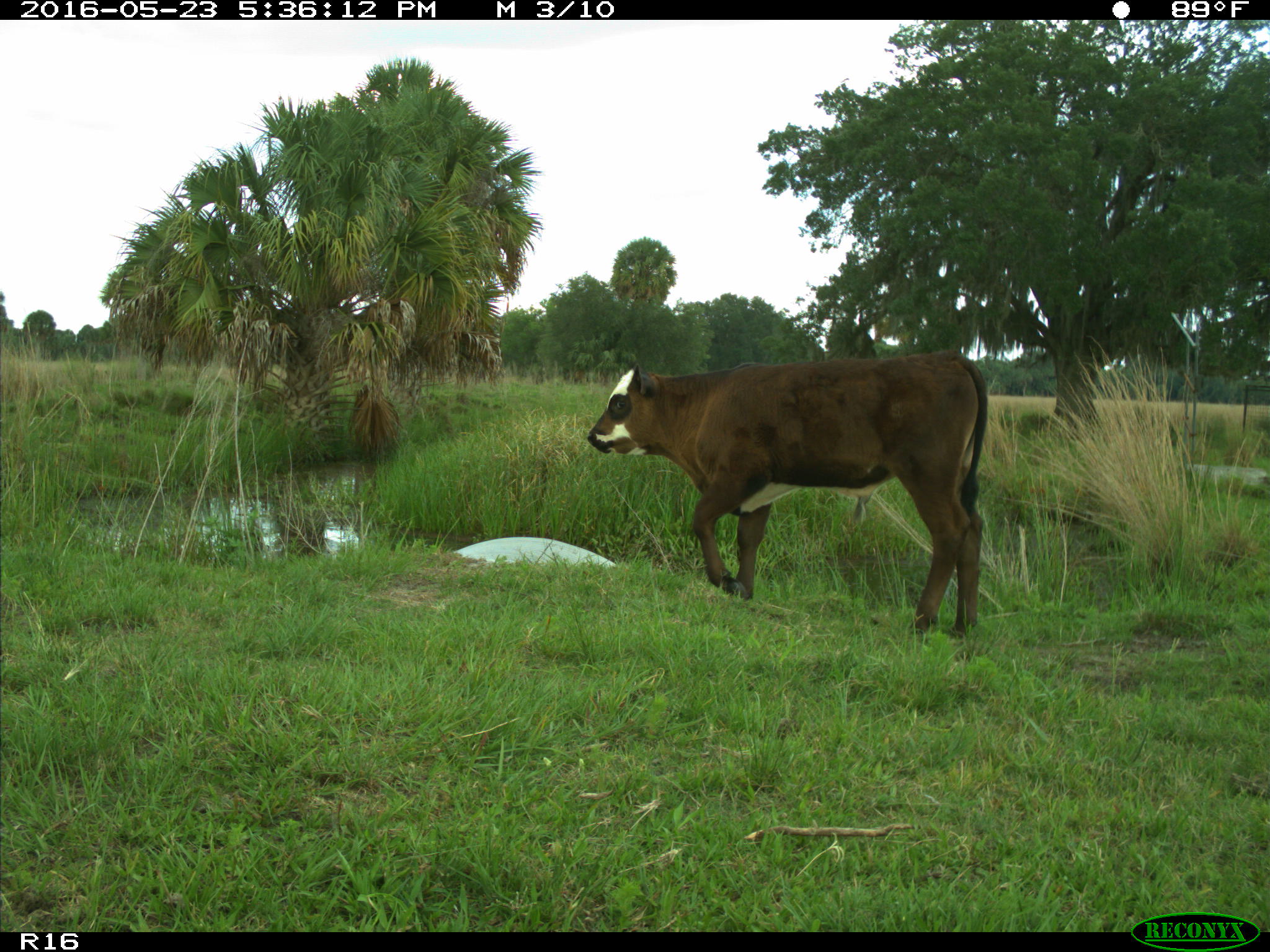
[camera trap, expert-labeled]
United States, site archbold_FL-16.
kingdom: Animalia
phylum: Chordata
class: Mammalia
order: Artiodactyla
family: Bovidae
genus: Bos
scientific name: Bos taurus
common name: domestic cow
Bos taurus (domestic cow).